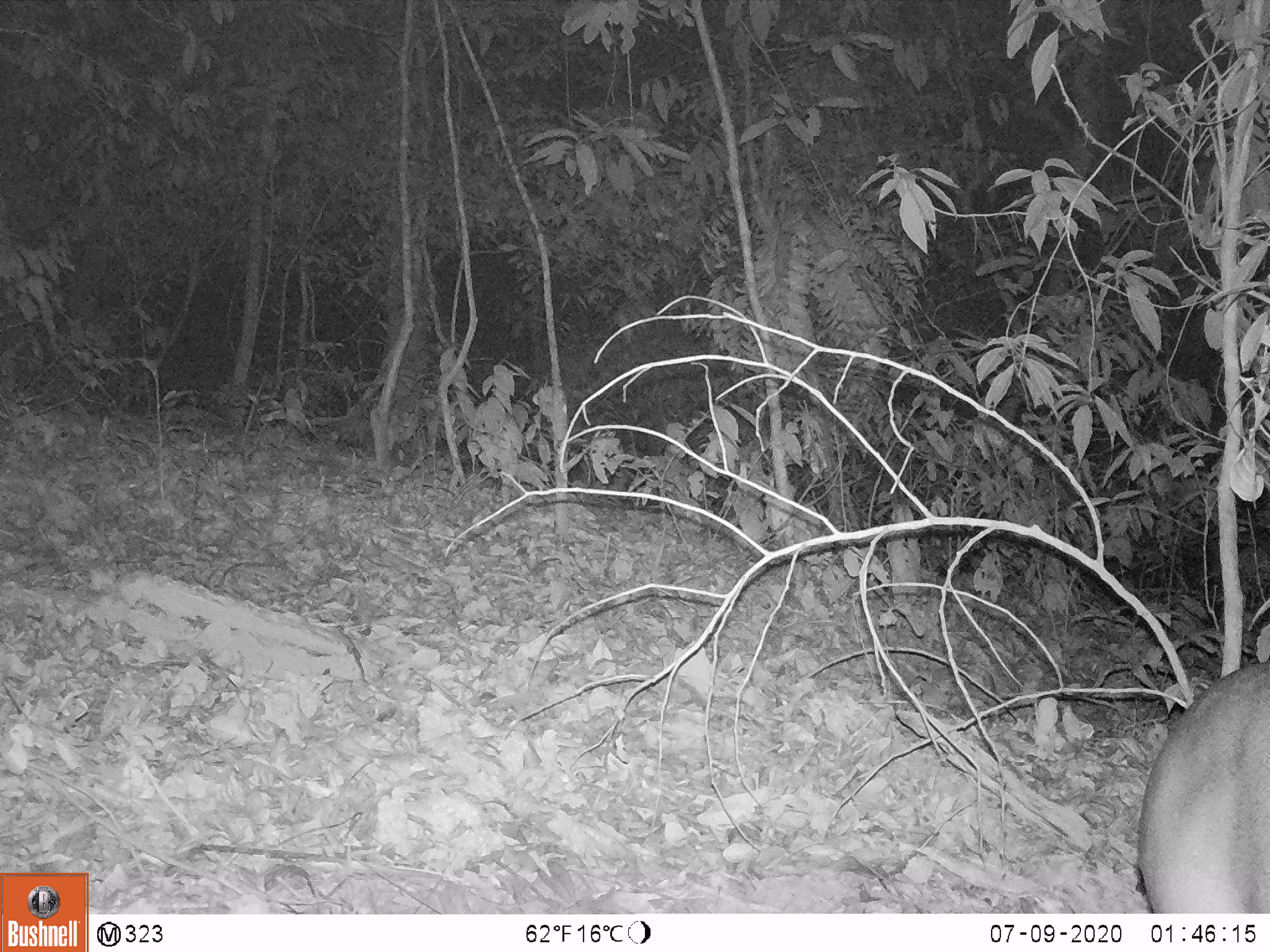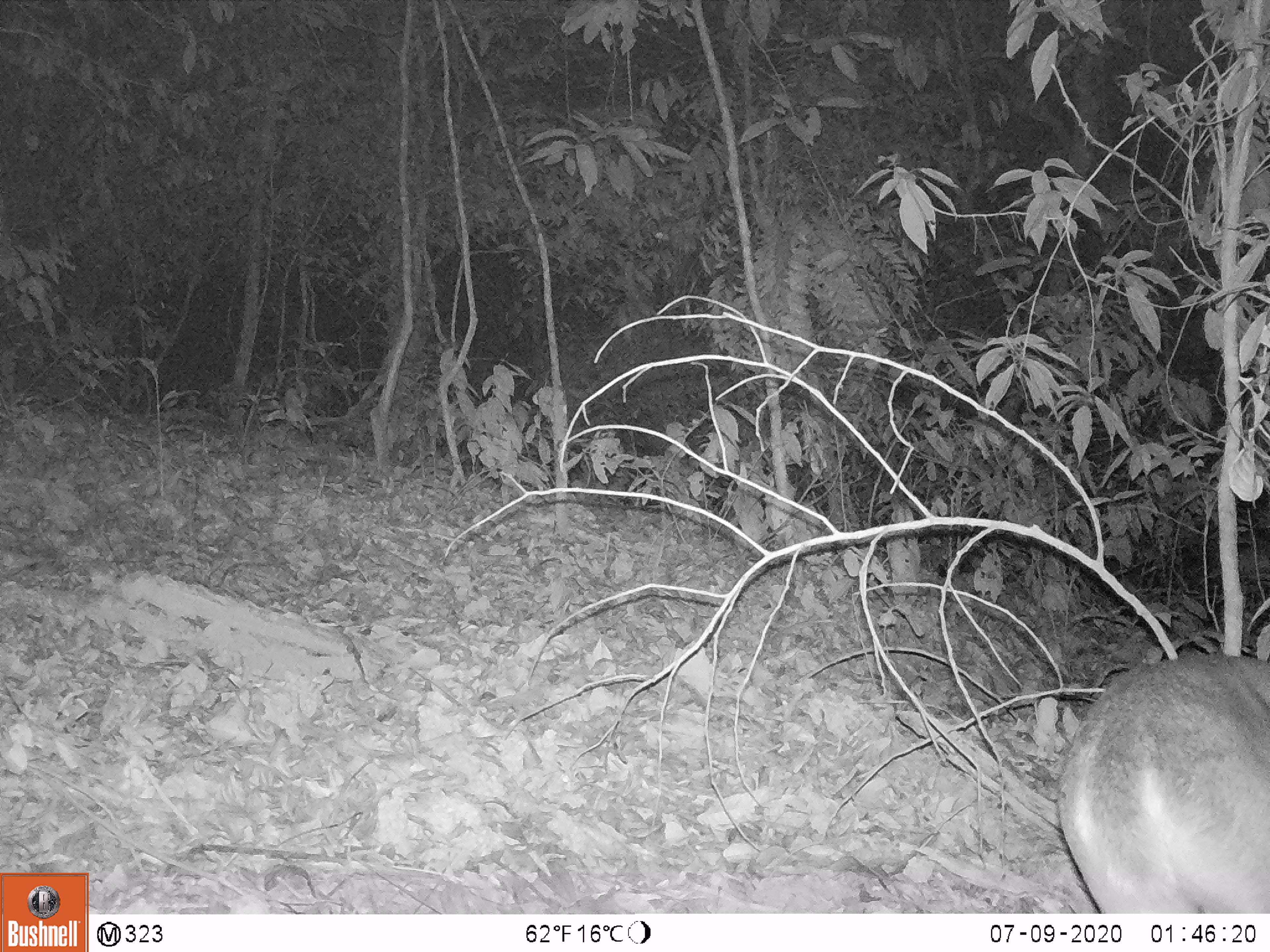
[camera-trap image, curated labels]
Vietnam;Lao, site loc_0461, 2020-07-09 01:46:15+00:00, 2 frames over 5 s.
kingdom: Animalia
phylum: Chordata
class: Mammalia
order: Artiodactyla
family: Cervidae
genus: Muntiacus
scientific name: Muntiacus vuquangensis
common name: large-antlered muntjac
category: large antlered muntjac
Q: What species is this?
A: Large antlered muntjac (large-antlered muntjac) (Muntiacus vuquangensis).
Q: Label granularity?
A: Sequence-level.